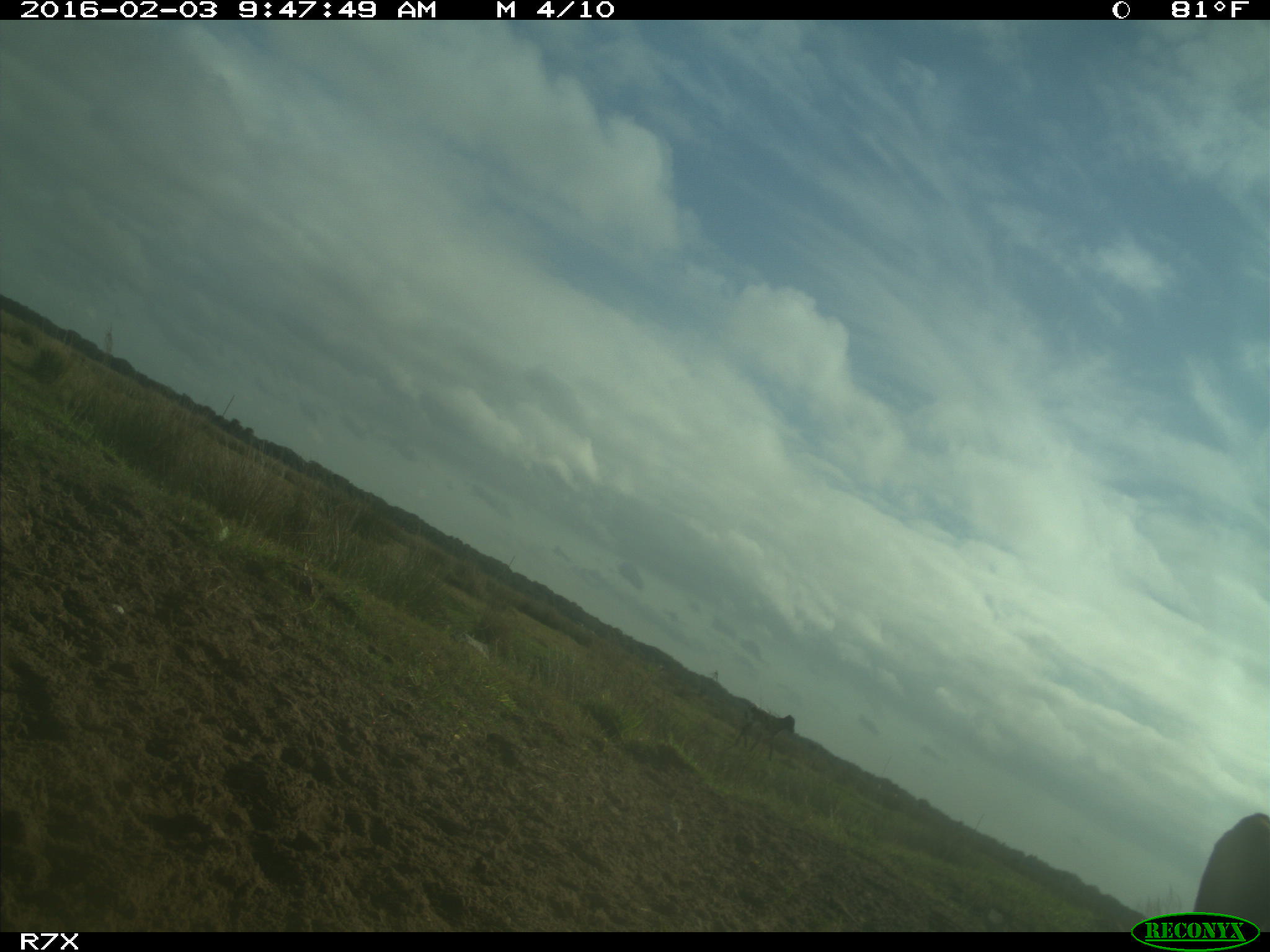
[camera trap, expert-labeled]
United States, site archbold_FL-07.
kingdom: Animalia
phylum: Chordata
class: Mammalia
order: Artiodactyla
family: Bovidae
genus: Bos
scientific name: Bos taurus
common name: domestic cow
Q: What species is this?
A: Bos taurus (domestic cow).